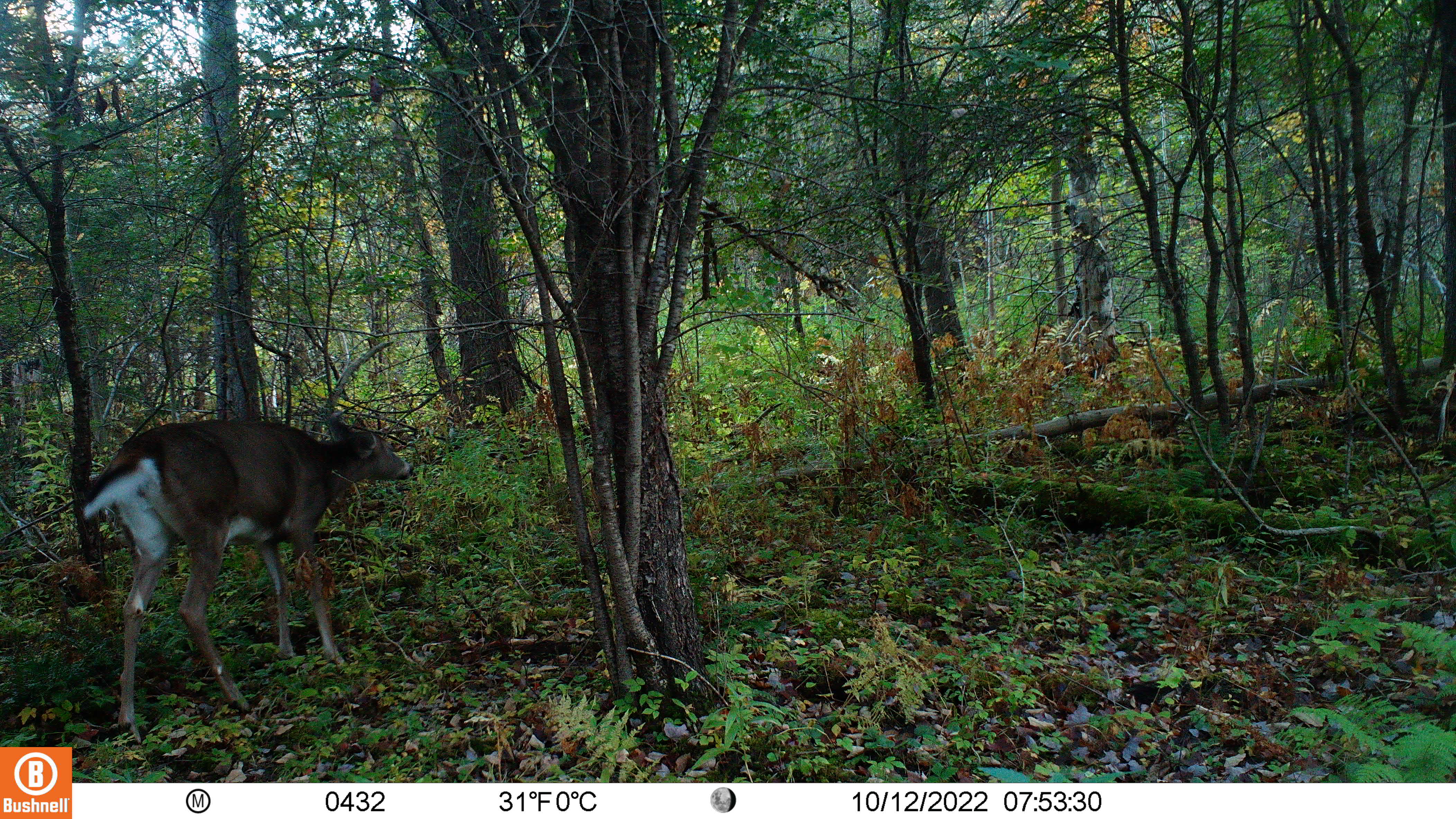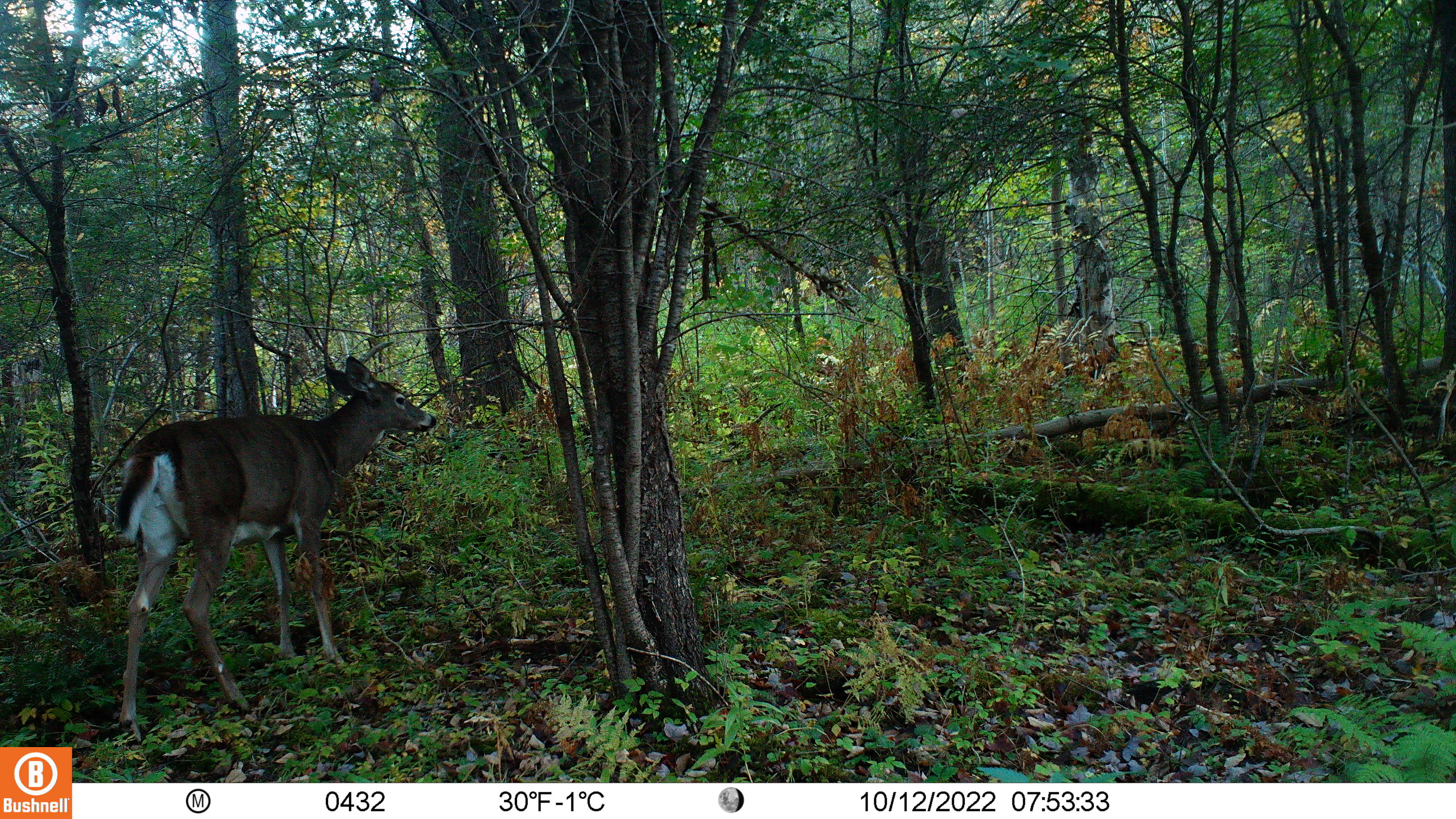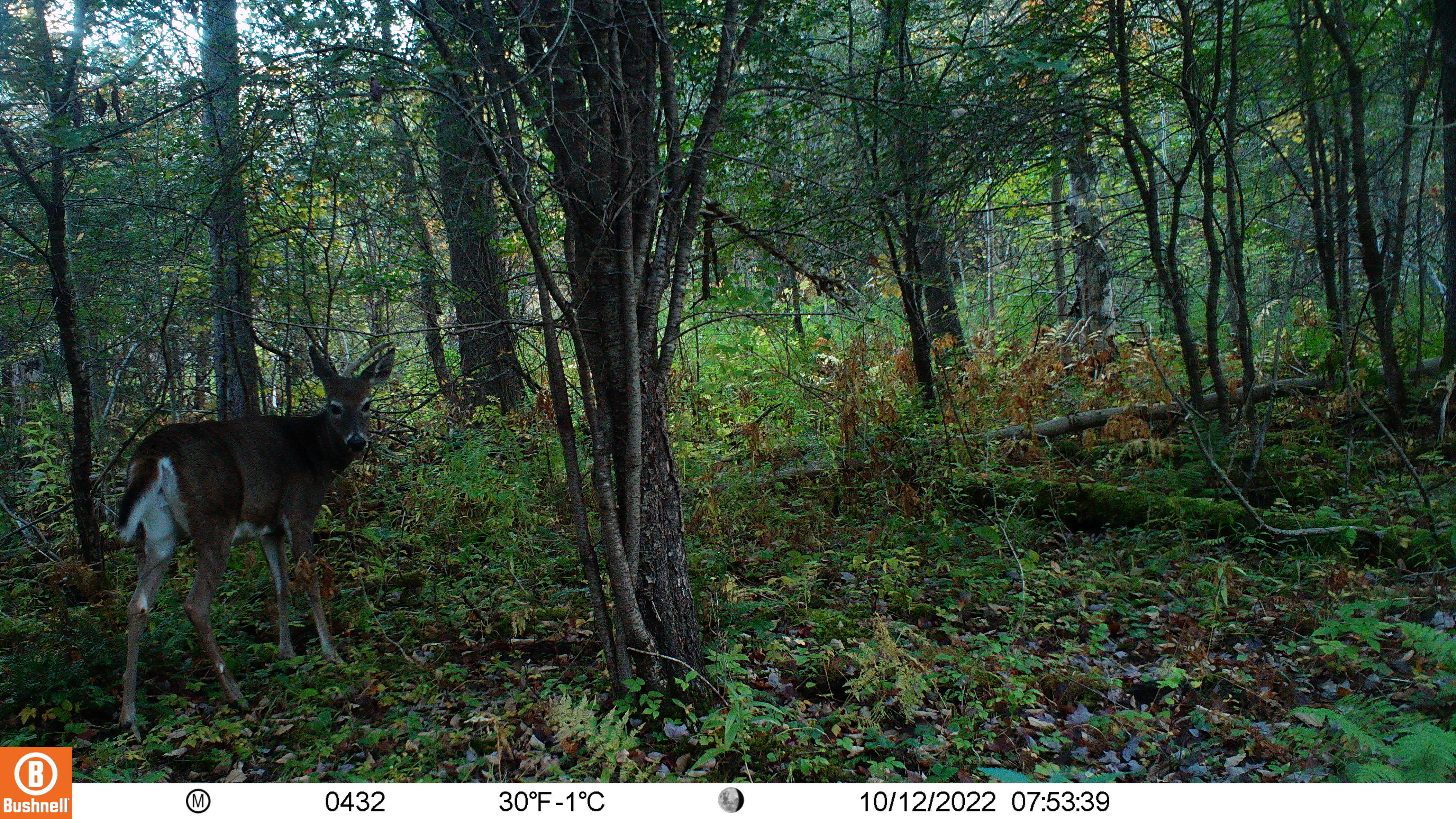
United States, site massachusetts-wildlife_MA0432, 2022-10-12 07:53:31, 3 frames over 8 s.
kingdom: Animalia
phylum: Chordata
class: Mammalia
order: Artiodactyla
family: Cervidae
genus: Odocoileus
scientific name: Odocoileus virginianus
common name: white-tailed deer